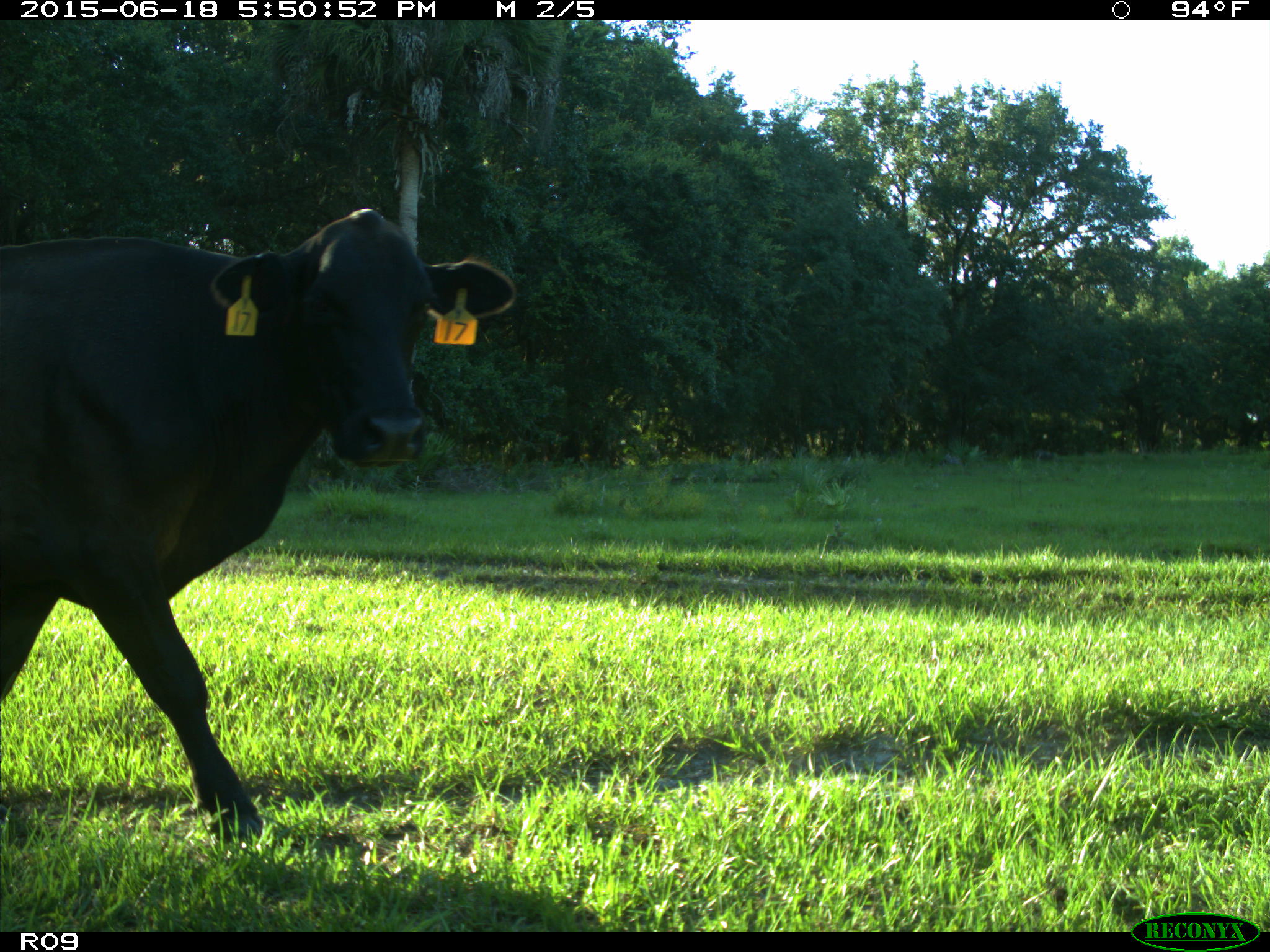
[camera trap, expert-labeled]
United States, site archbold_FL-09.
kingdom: Animalia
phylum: Chordata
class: Mammalia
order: Artiodactyla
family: Bovidae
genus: Bos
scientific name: Bos taurus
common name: domestic cow